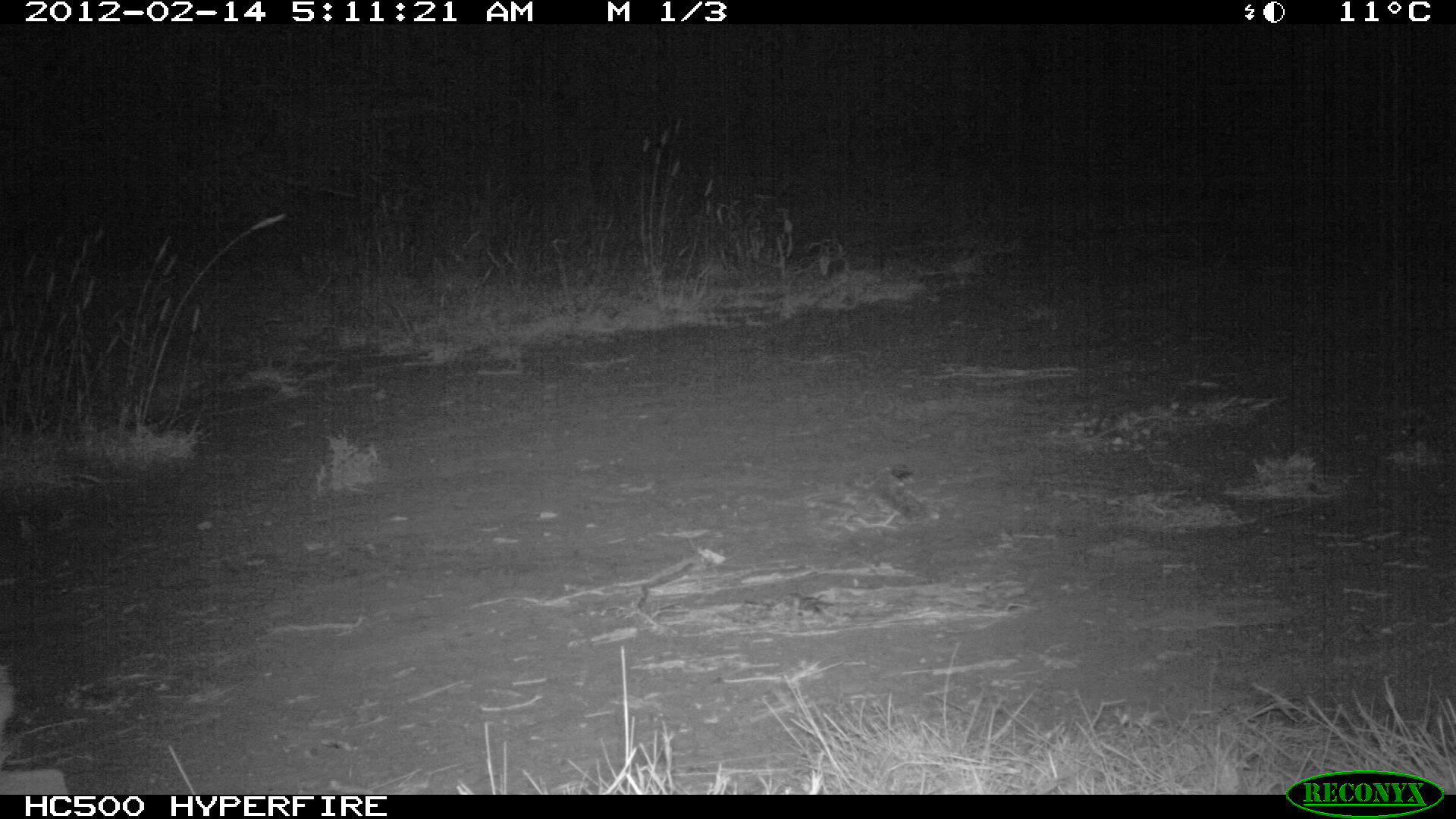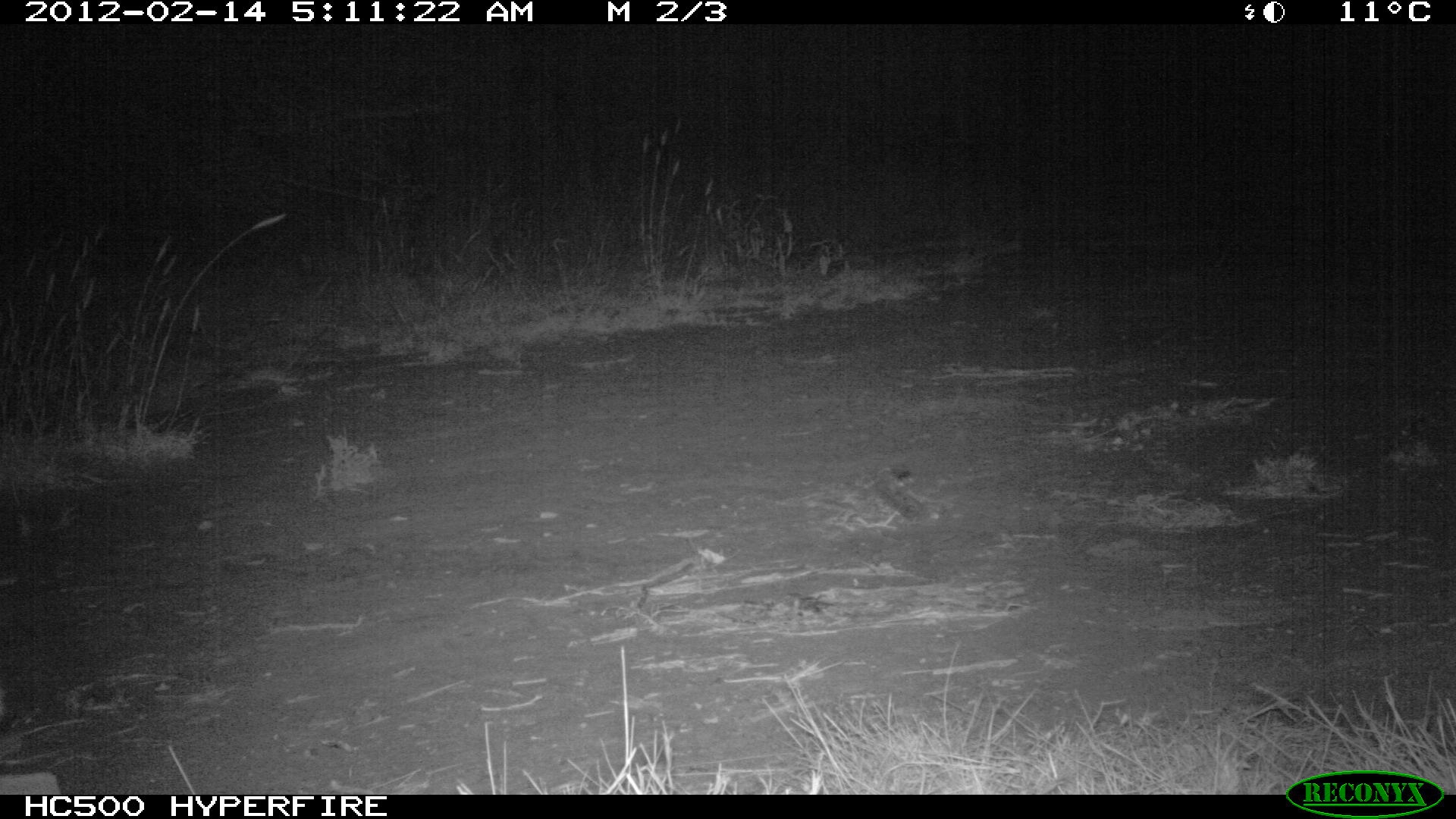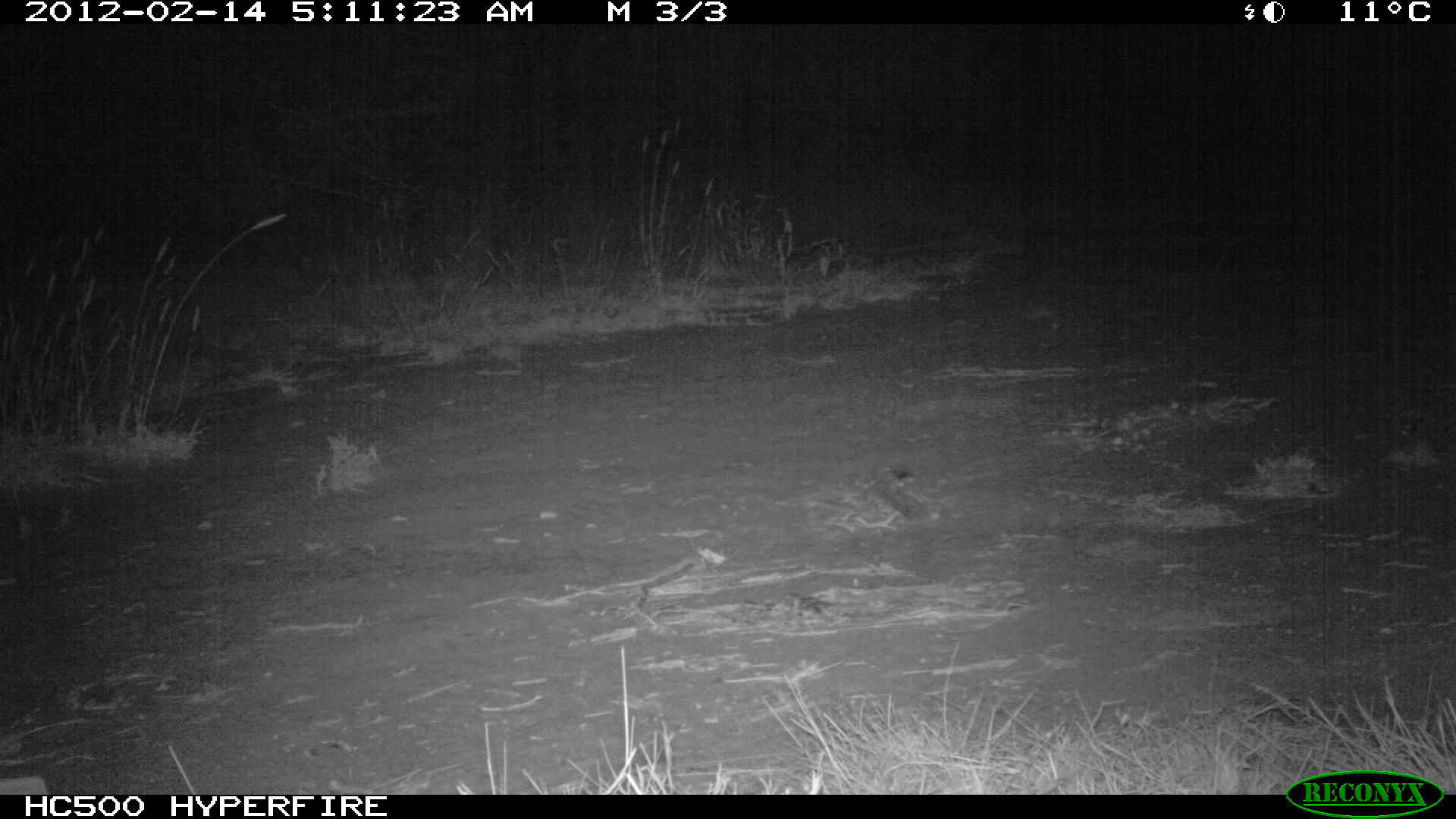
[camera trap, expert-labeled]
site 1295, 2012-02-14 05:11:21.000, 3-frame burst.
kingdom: Animalia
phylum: Chordata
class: Mammalia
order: Artiodactyla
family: Bovidae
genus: Madoqua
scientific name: Madoqua guentheri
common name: günther's dik-dik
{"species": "Madoqua guentheri (günther's dik-dik)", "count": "1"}